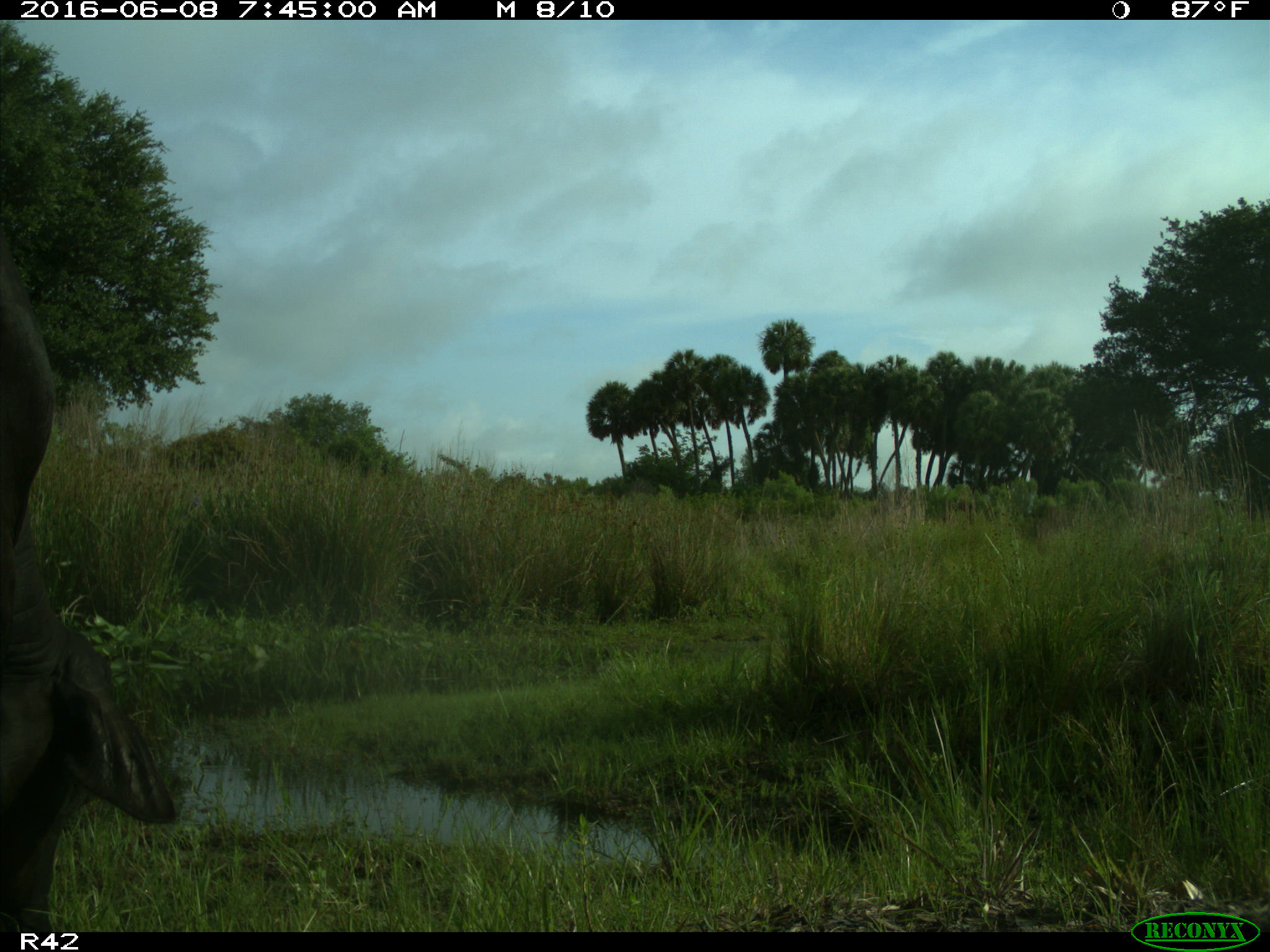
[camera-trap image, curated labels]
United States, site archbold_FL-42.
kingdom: Animalia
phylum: Chordata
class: Mammalia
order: Artiodactyla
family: Bovidae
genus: Bos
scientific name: Bos taurus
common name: domestic cow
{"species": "Bos taurus (domestic cow)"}